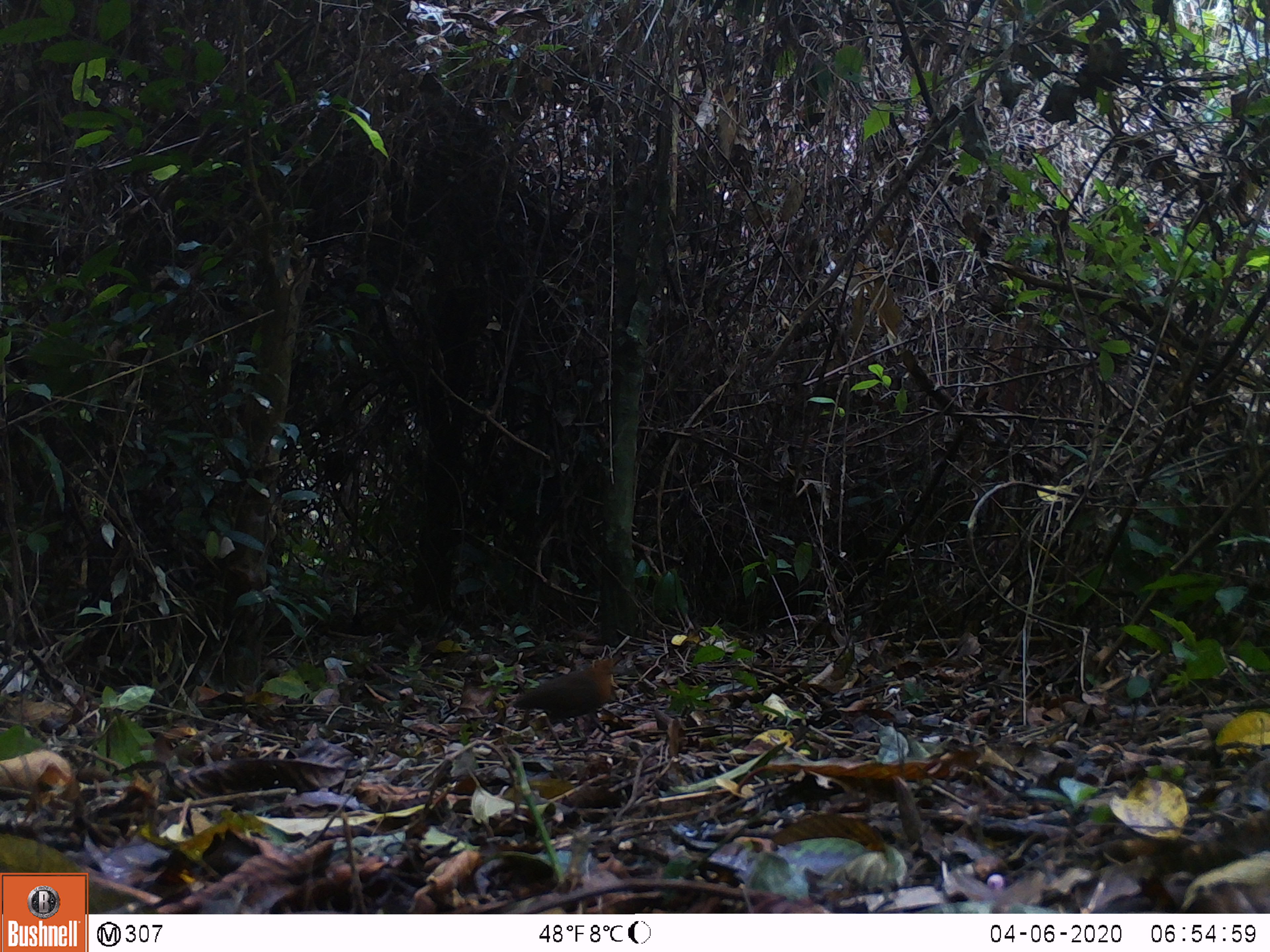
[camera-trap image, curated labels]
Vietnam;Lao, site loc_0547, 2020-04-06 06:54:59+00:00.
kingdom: Animalia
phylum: Chordata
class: Aves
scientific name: Aves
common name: bird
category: unidentified bird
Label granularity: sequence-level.